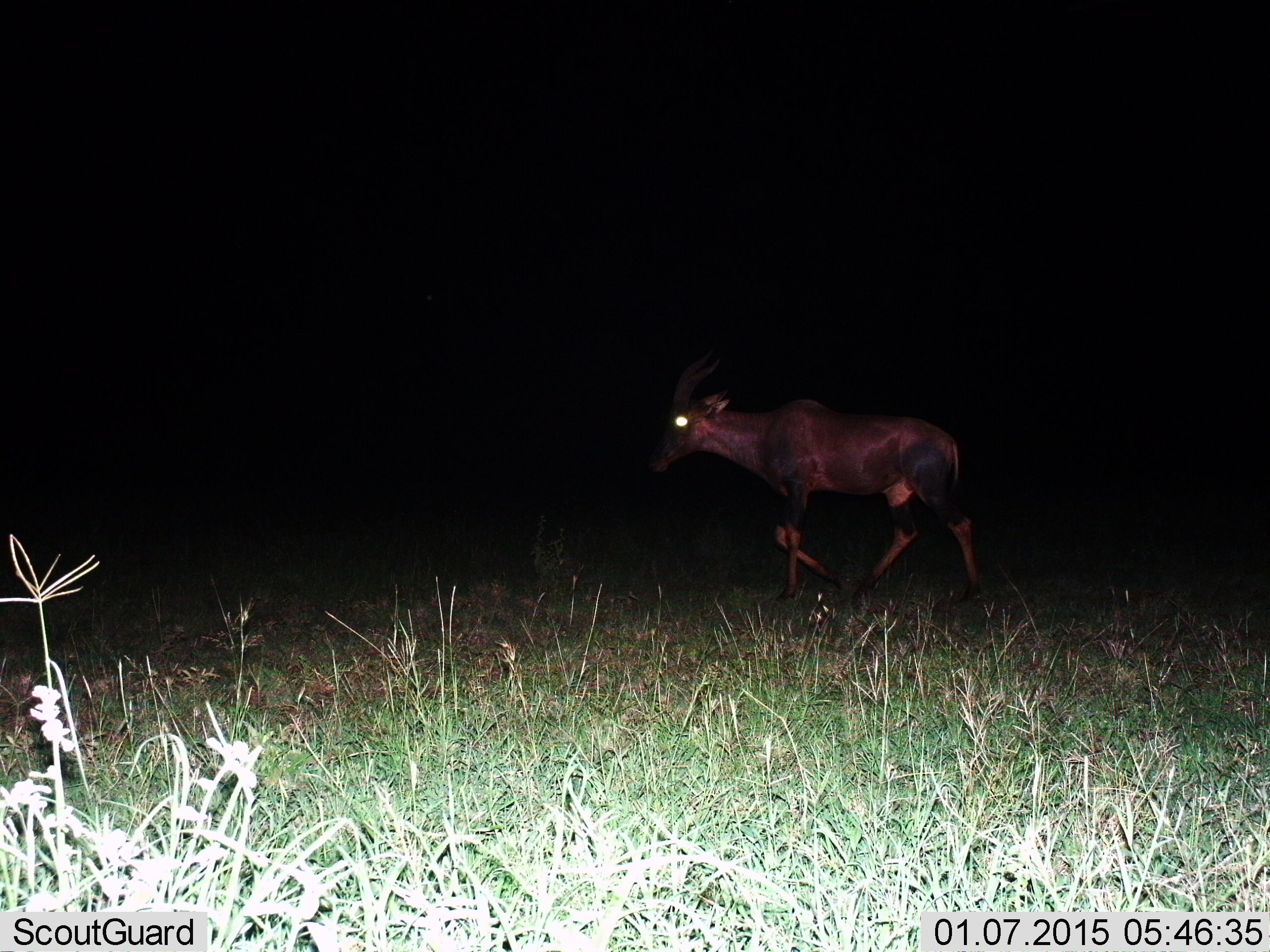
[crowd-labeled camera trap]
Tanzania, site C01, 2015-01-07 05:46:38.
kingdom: Animalia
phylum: Chordata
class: Mammalia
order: Artiodactyla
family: Bovidae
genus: Damaliscus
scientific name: Damaliscus lunatus jimela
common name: topi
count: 1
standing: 10%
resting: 0%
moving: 90%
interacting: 0%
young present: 0%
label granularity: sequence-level